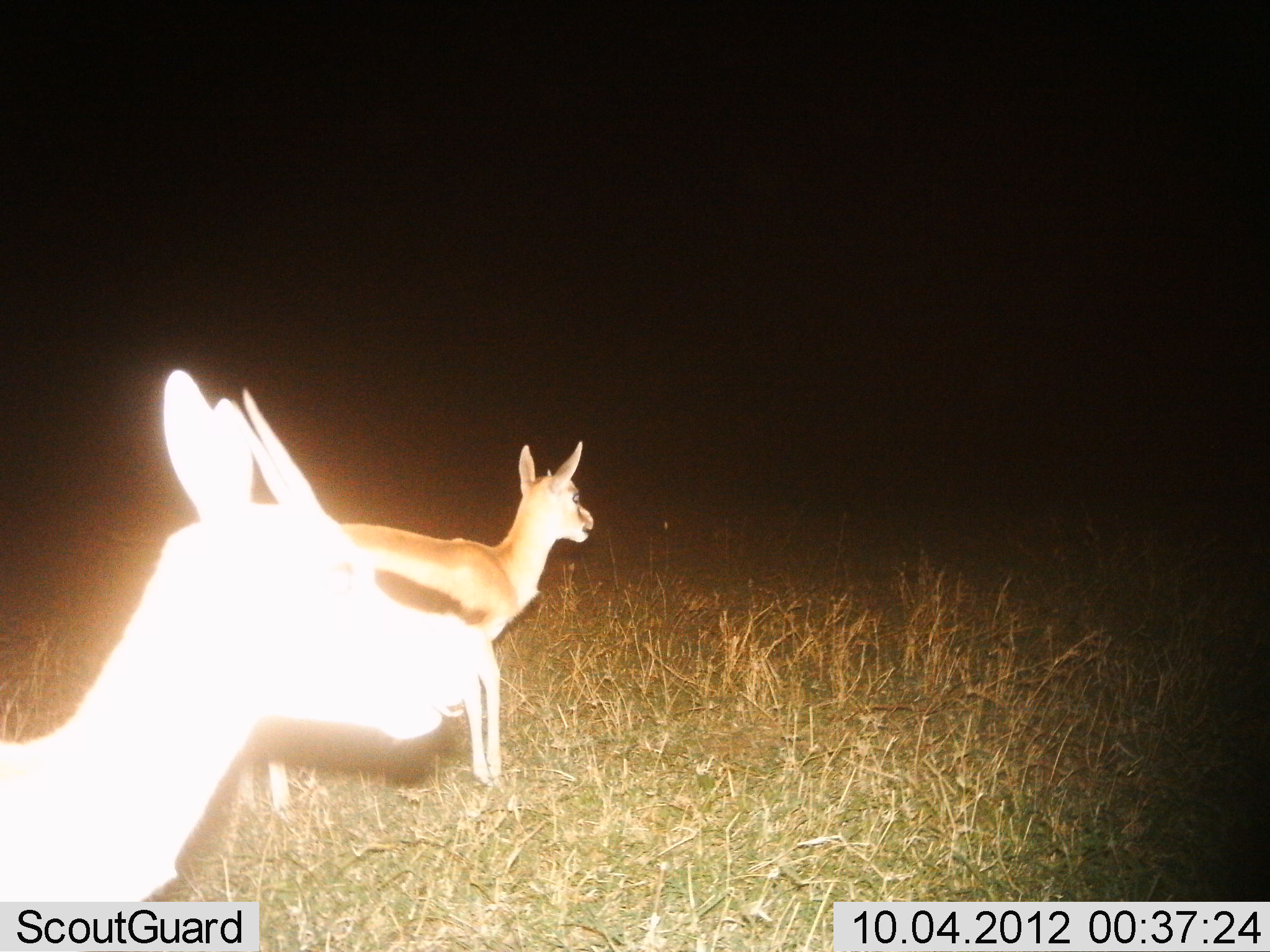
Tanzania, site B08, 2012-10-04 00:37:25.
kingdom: Animalia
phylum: Chordata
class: Mammalia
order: Artiodactyla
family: Bovidae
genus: Eudorcas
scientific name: Eudorcas thomsonii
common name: thomson's gazelle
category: gazellethomsons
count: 2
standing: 100%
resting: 0%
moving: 0%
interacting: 0%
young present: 20%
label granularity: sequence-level